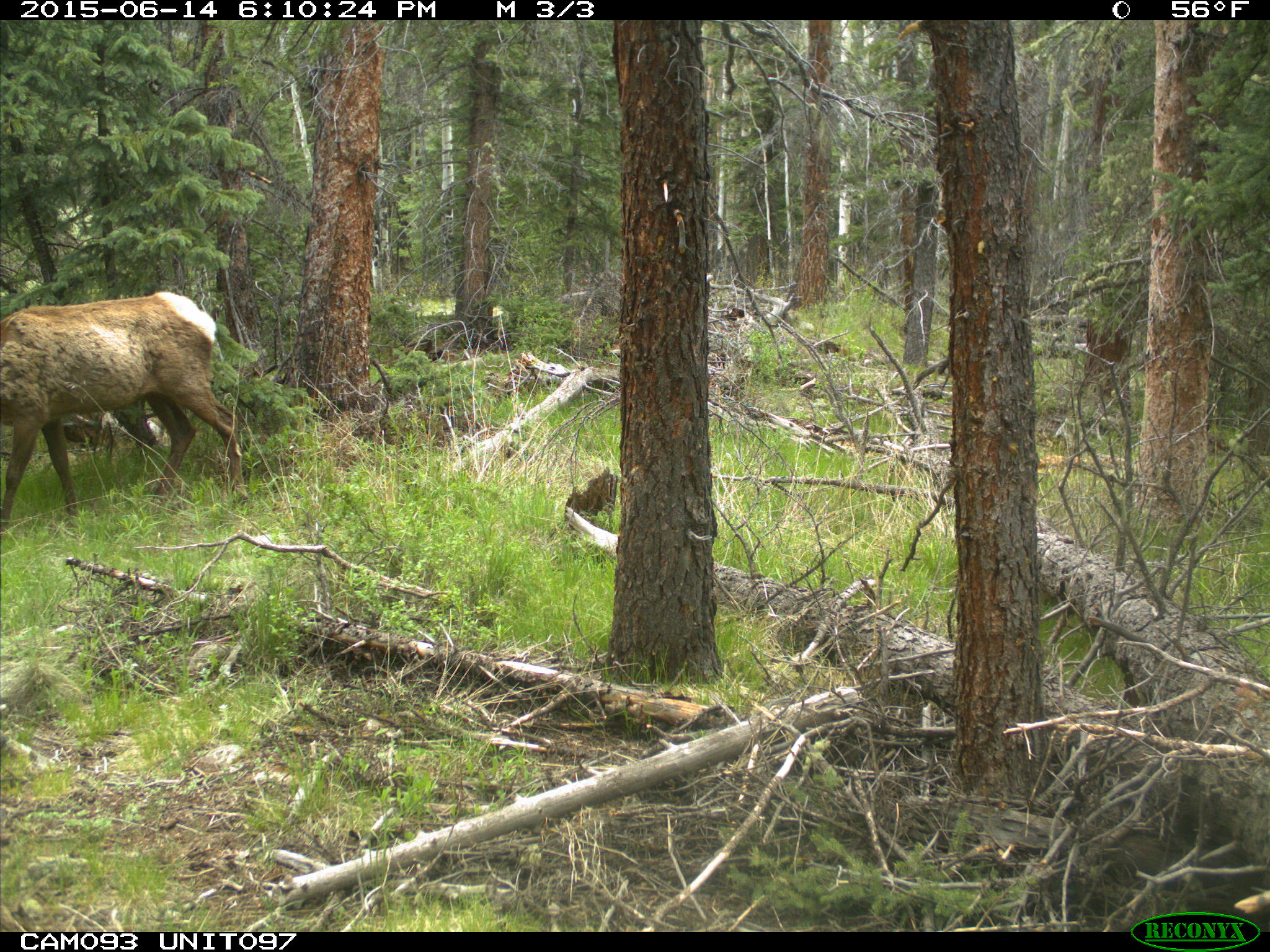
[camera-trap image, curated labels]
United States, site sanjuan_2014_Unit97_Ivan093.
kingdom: Animalia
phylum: Chordata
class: Mammalia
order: Artiodactyla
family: Cervidae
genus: Cervus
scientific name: Cervus elaphus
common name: red deer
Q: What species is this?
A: Cervus elaphus (red deer).